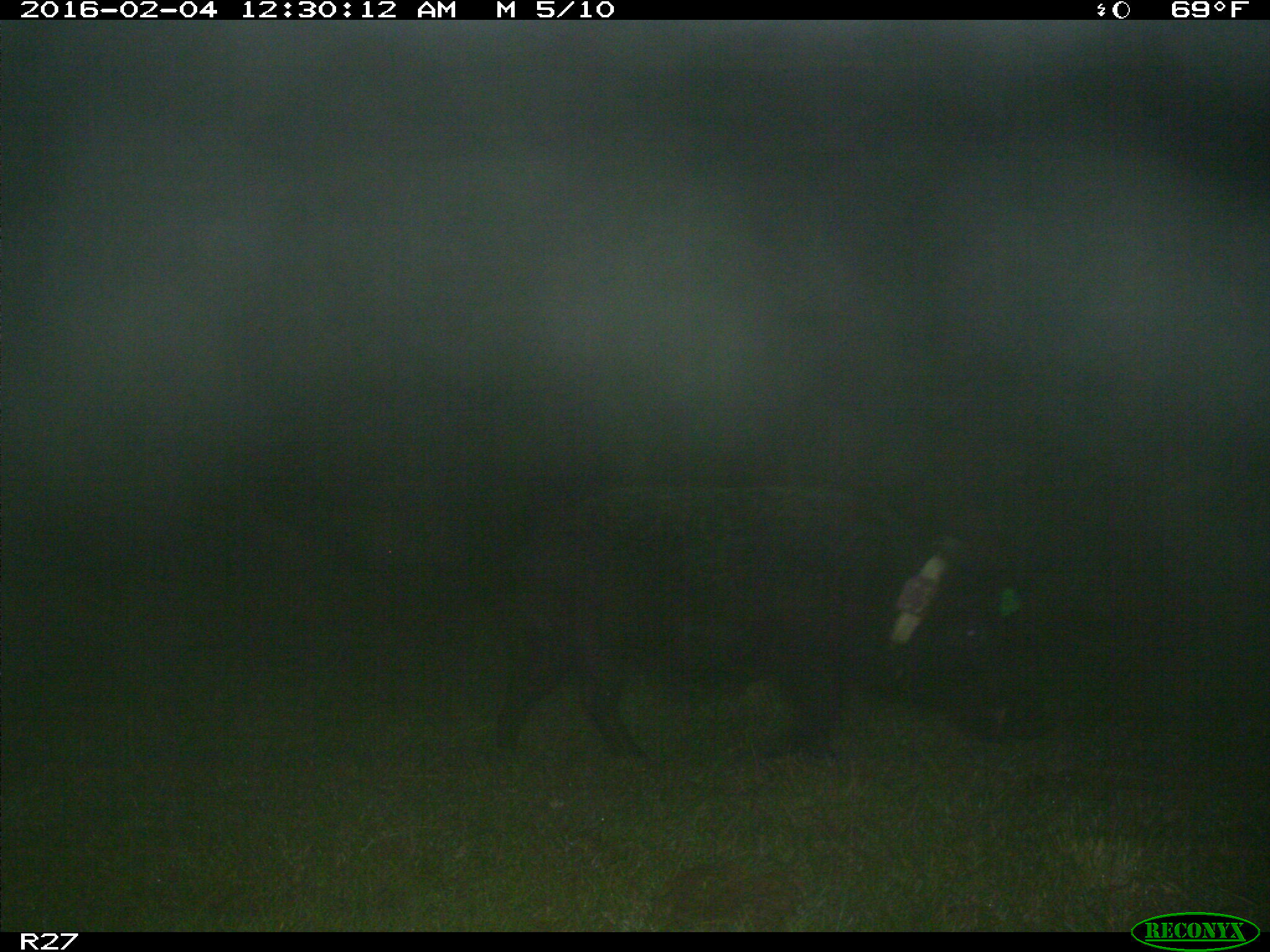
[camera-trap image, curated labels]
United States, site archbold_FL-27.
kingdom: Animalia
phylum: Chordata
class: Mammalia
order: Artiodactyla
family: Suidae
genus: Sus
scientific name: Sus scrofa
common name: wild boar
Sus scrofa (wild boar).